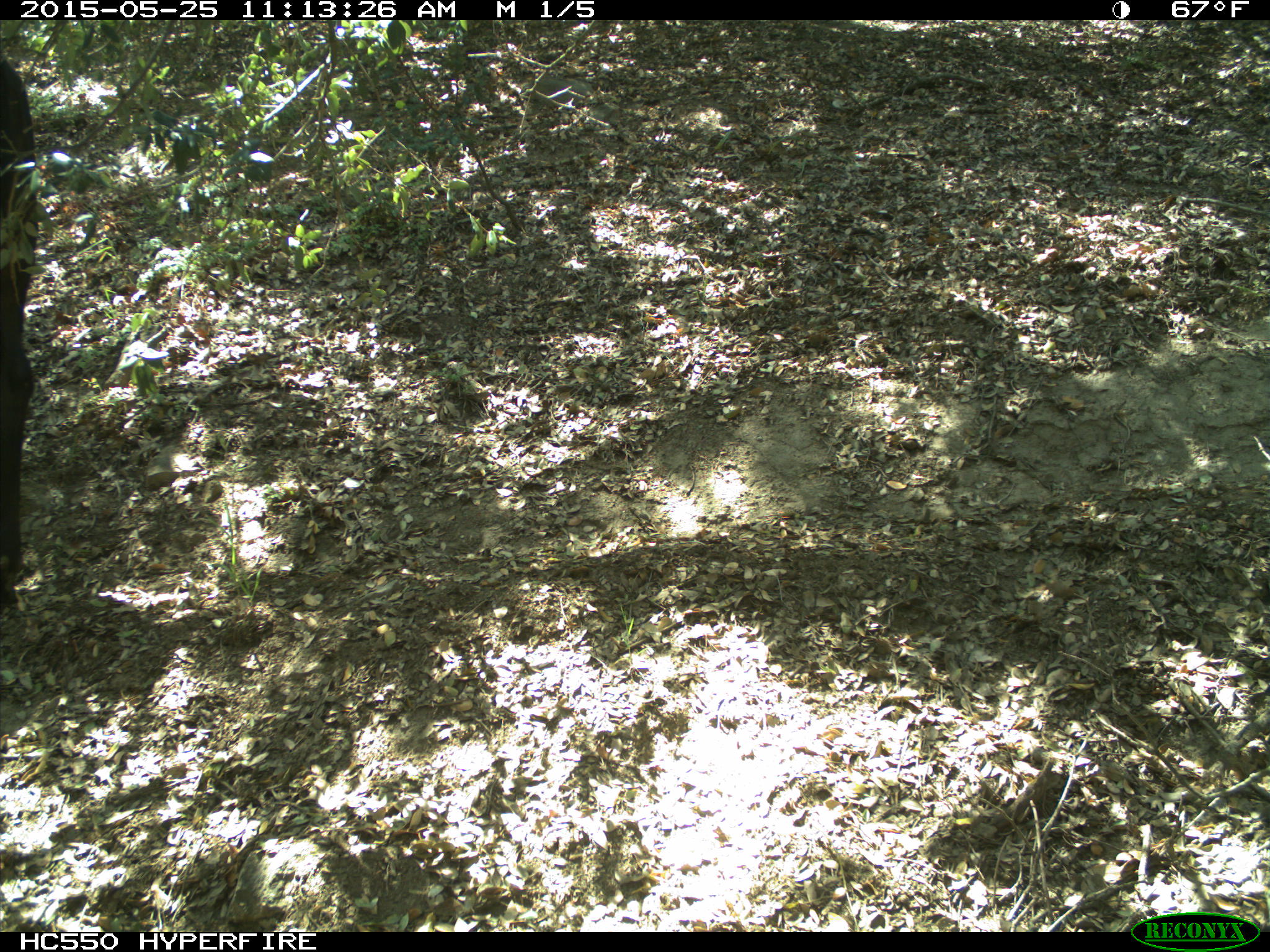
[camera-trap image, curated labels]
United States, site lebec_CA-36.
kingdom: Animalia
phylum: Chordata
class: Mammalia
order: Artiodactyla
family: Bovidae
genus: Bos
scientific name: Bos taurus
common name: domestic cow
Bos taurus (domestic cow).